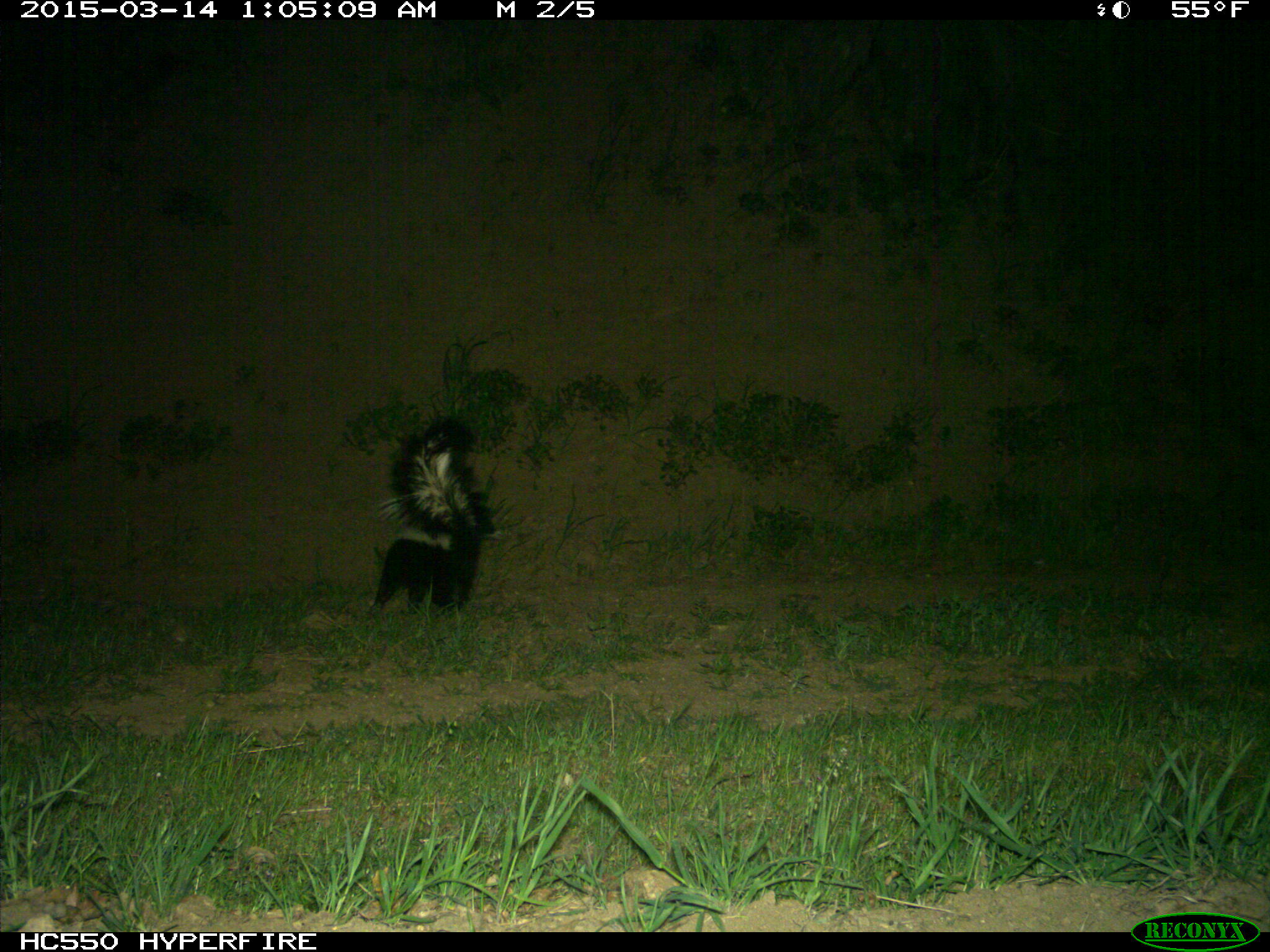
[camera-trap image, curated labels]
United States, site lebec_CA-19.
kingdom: Animalia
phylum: Chordata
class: Mammalia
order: Carnivora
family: Mephitidae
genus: Mephitis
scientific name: Mephitis mephitis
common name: striped skunk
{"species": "Mephitis mephitis (striped skunk)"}